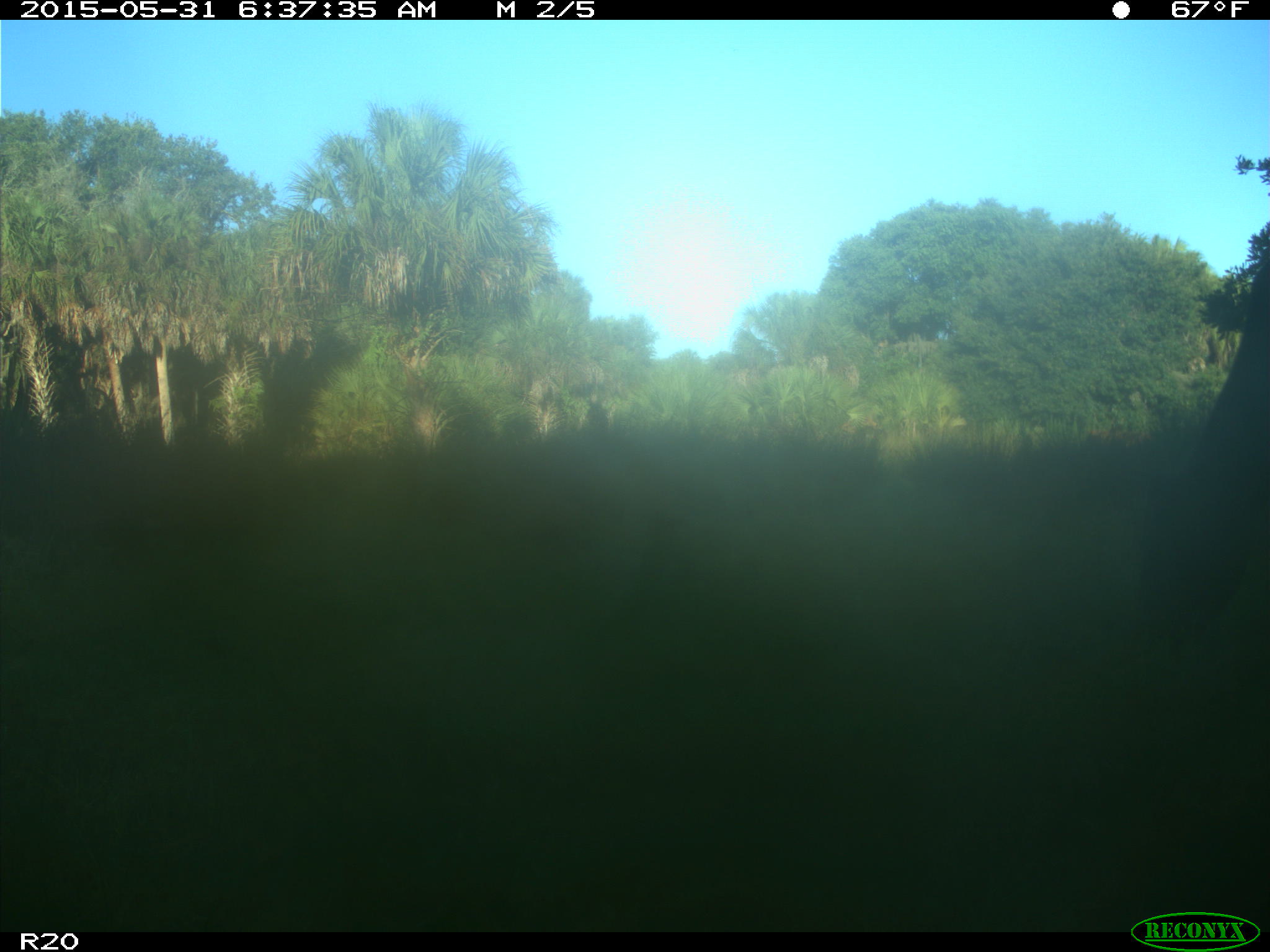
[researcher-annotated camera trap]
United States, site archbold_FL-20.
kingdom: Animalia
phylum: Chordata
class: Mammalia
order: Artiodactyla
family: Bovidae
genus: Bos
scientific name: Bos taurus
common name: domestic cow